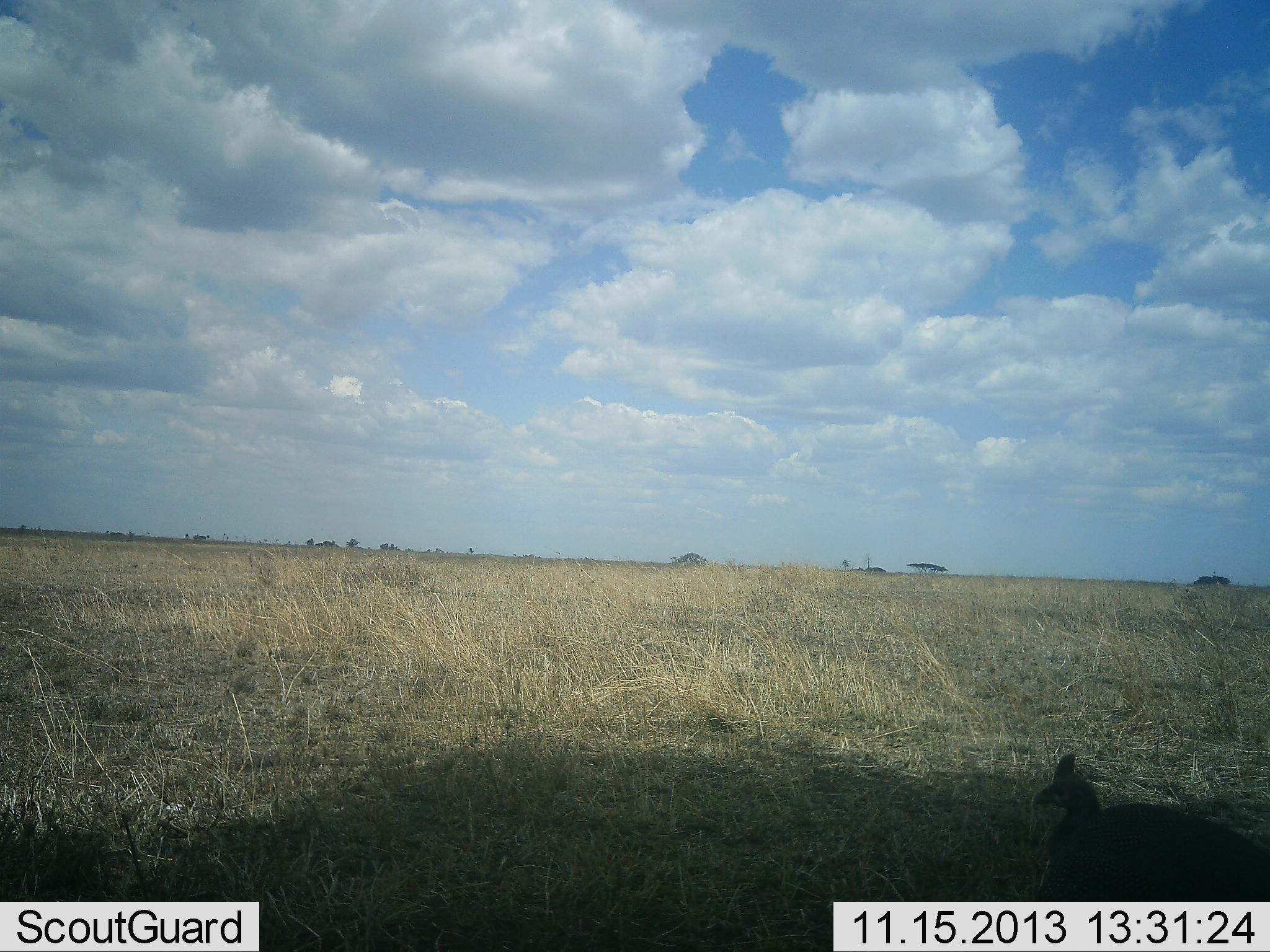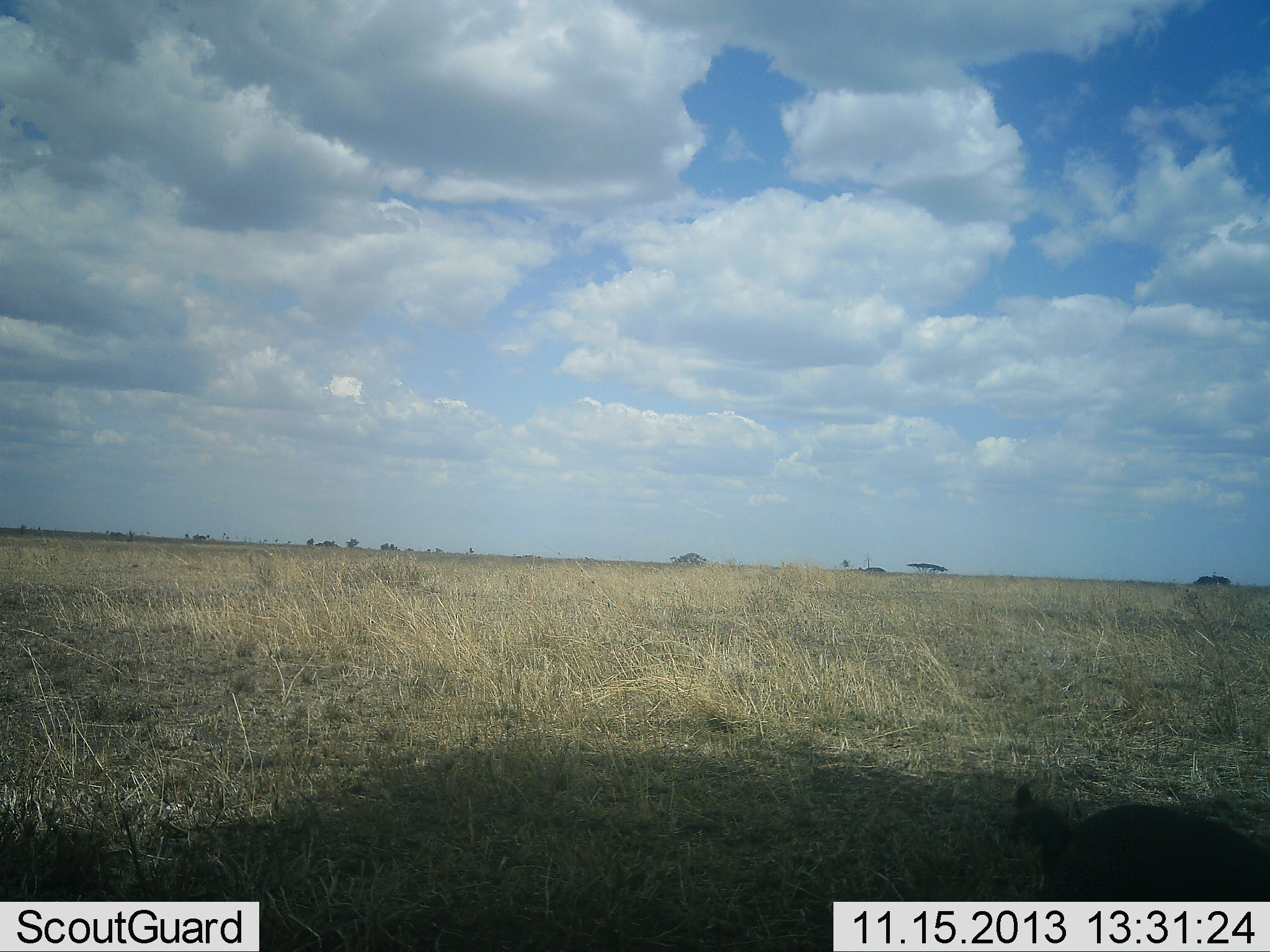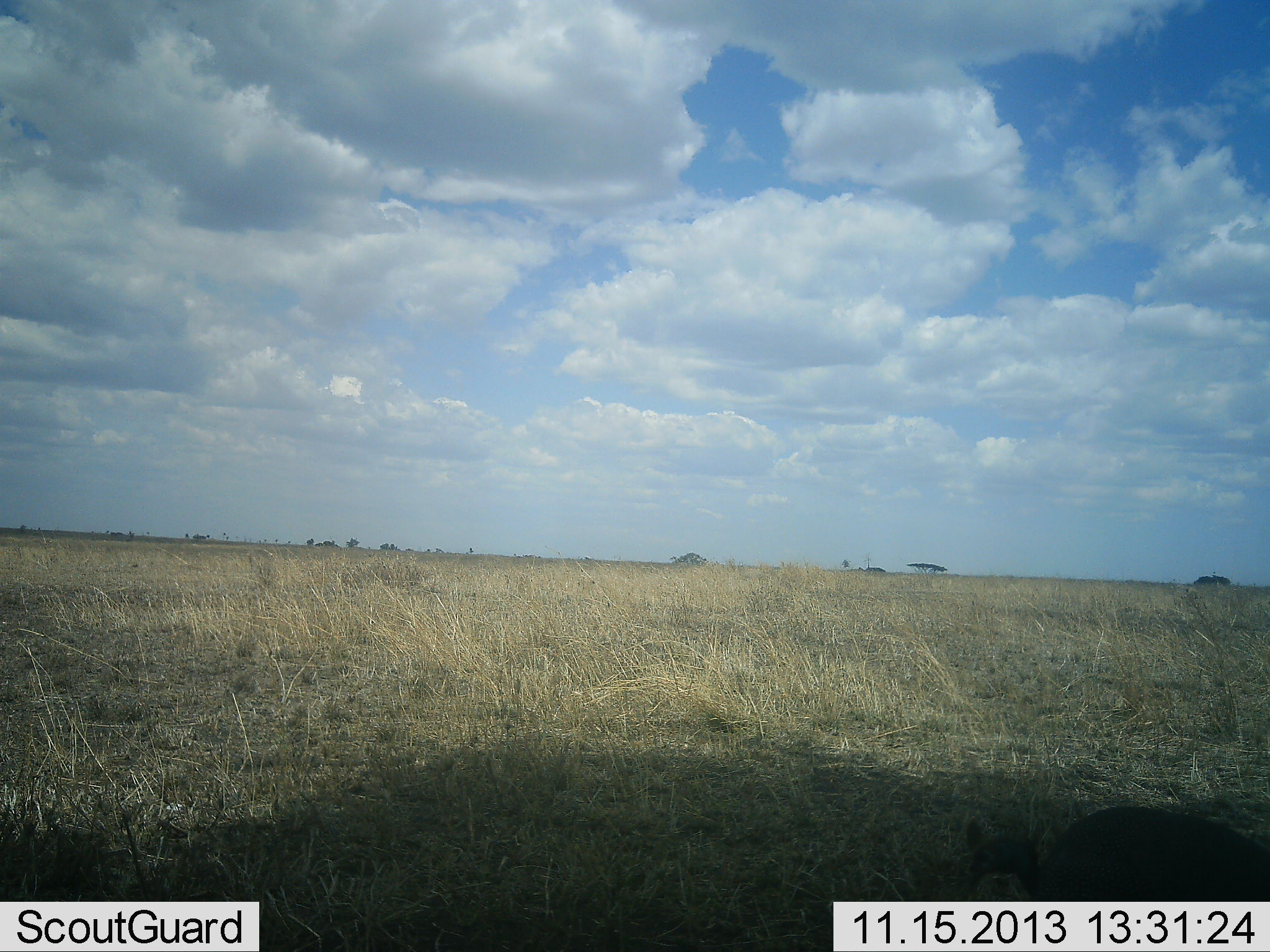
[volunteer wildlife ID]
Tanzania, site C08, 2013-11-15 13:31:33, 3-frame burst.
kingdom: Animalia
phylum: Chordata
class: Aves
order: Galliformes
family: Numididae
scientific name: Numididae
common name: guinea fowl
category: guineafowl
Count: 1.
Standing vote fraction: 30%.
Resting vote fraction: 6%.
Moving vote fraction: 3%.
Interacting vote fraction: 0%.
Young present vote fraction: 0%.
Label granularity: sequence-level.